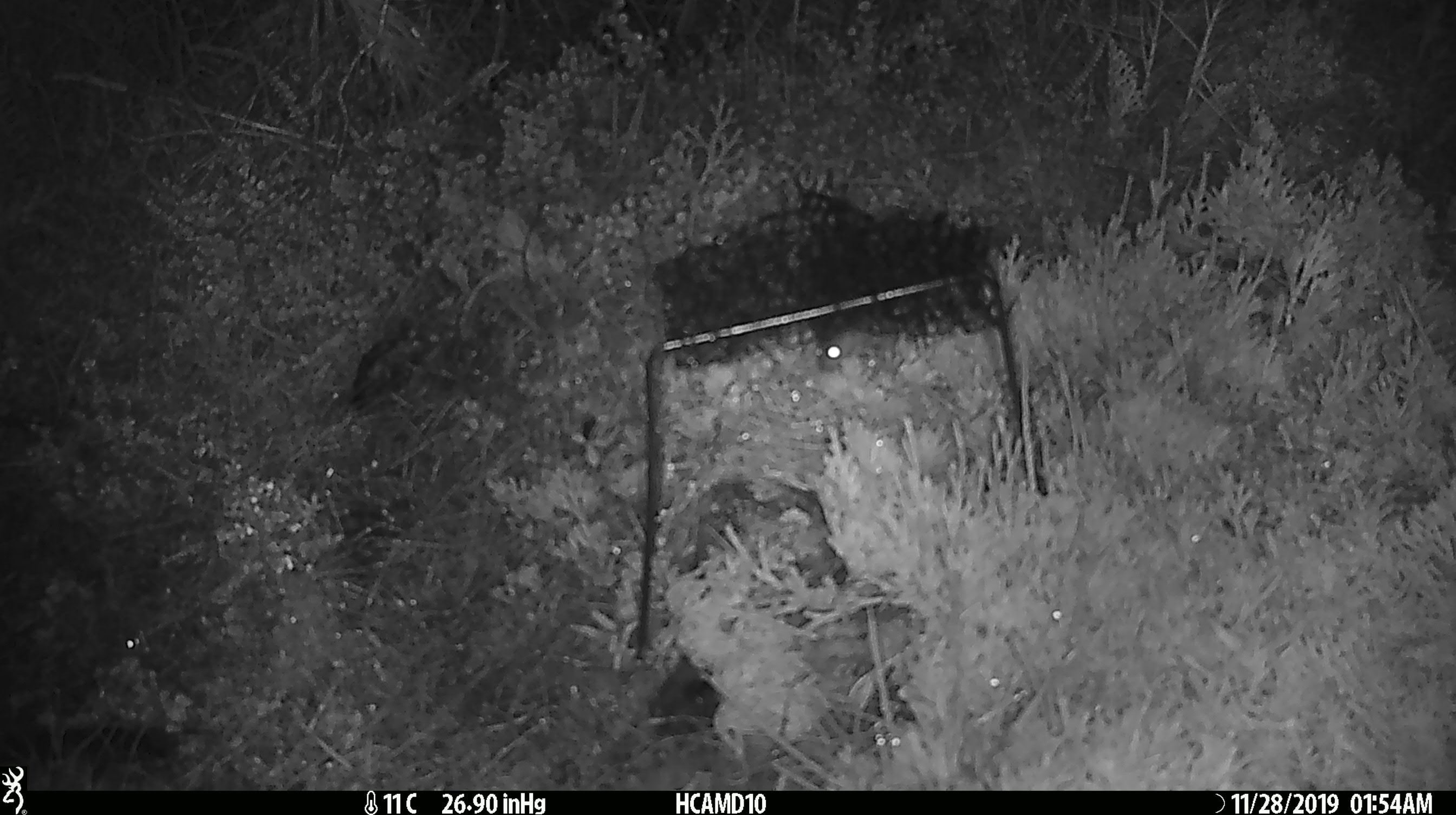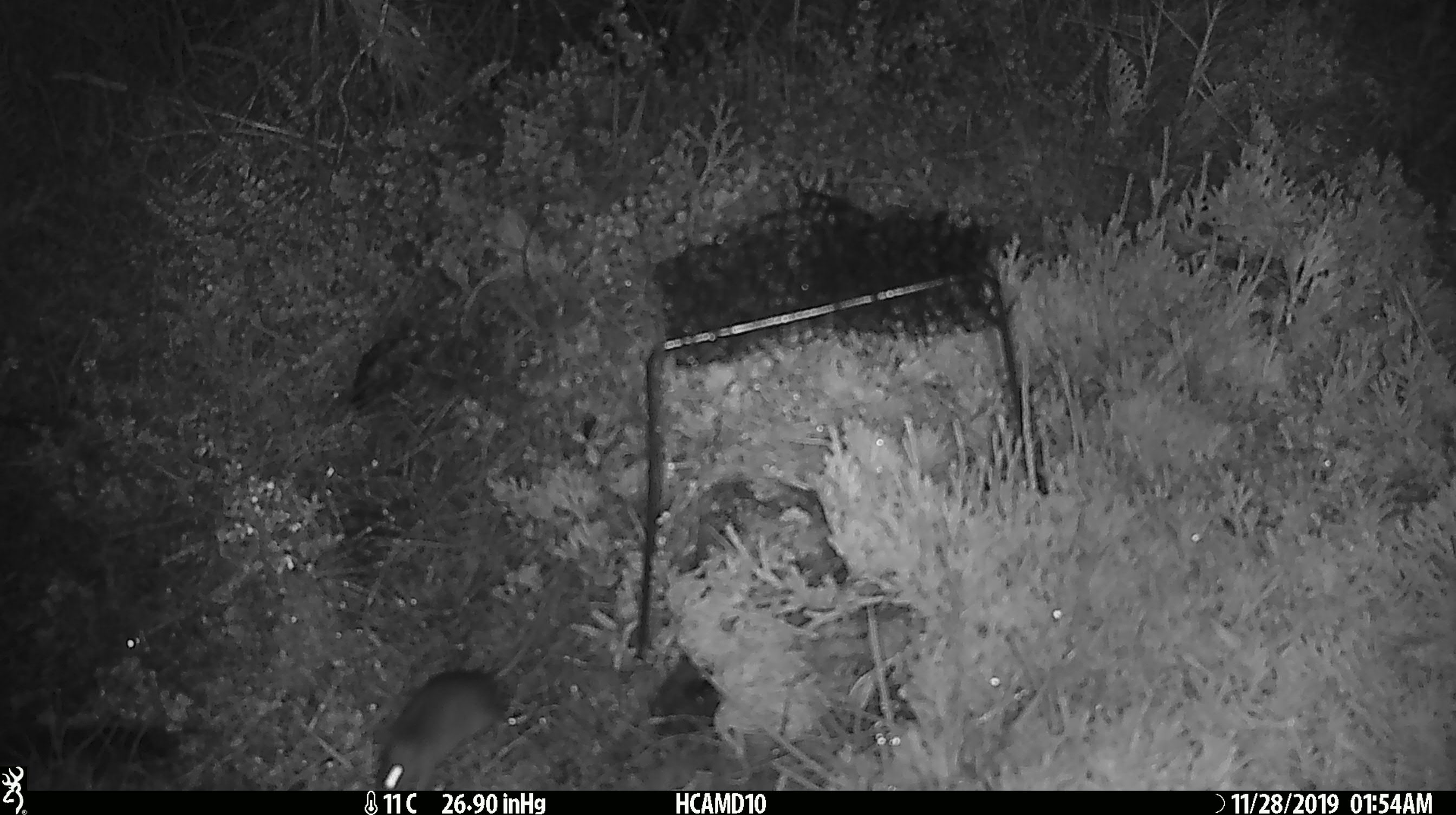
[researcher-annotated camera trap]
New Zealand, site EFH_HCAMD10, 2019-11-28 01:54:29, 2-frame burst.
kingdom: Animalia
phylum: Chordata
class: Mammalia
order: Rodentia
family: Muridae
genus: Mus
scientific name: Mus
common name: mouse